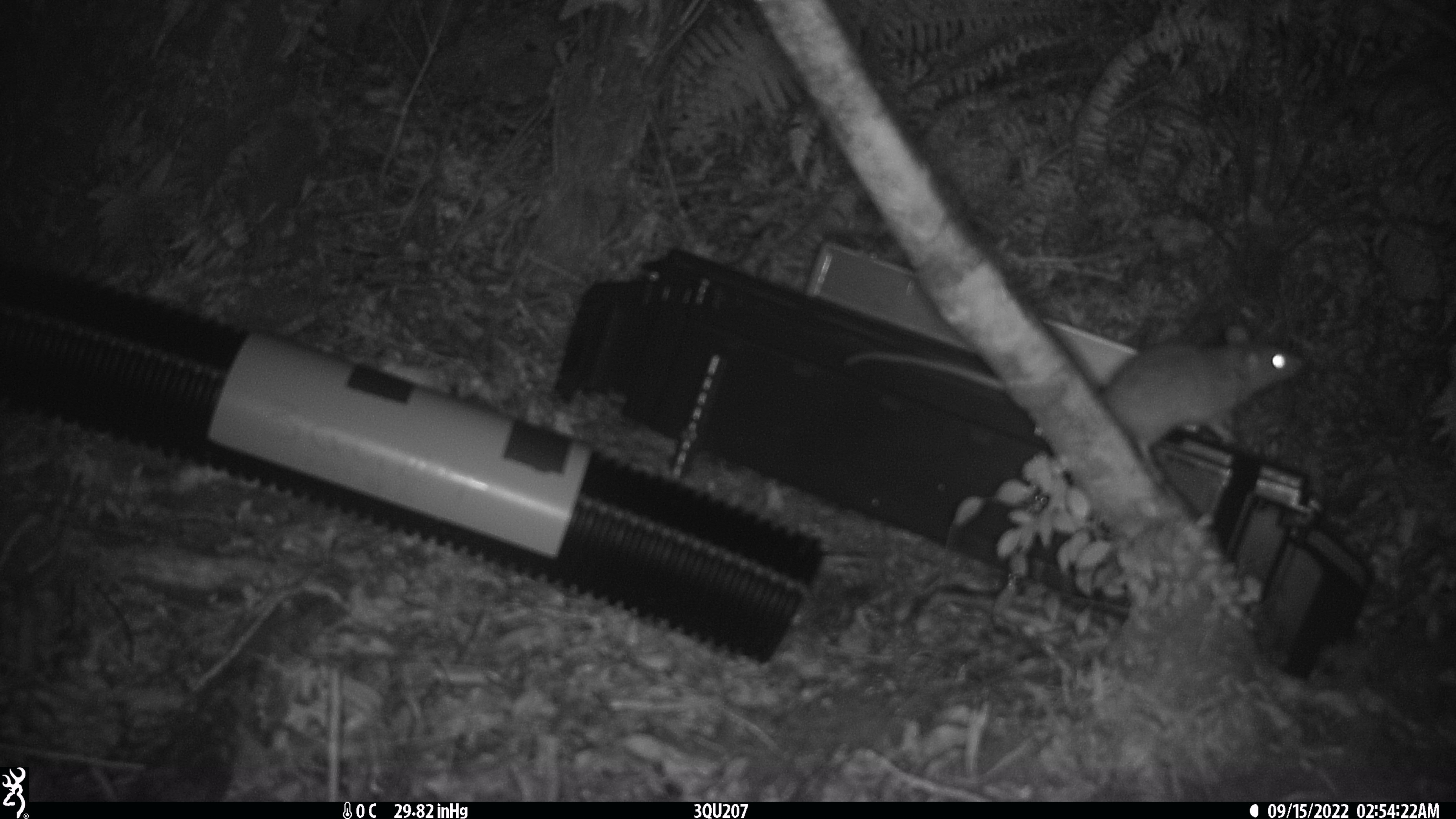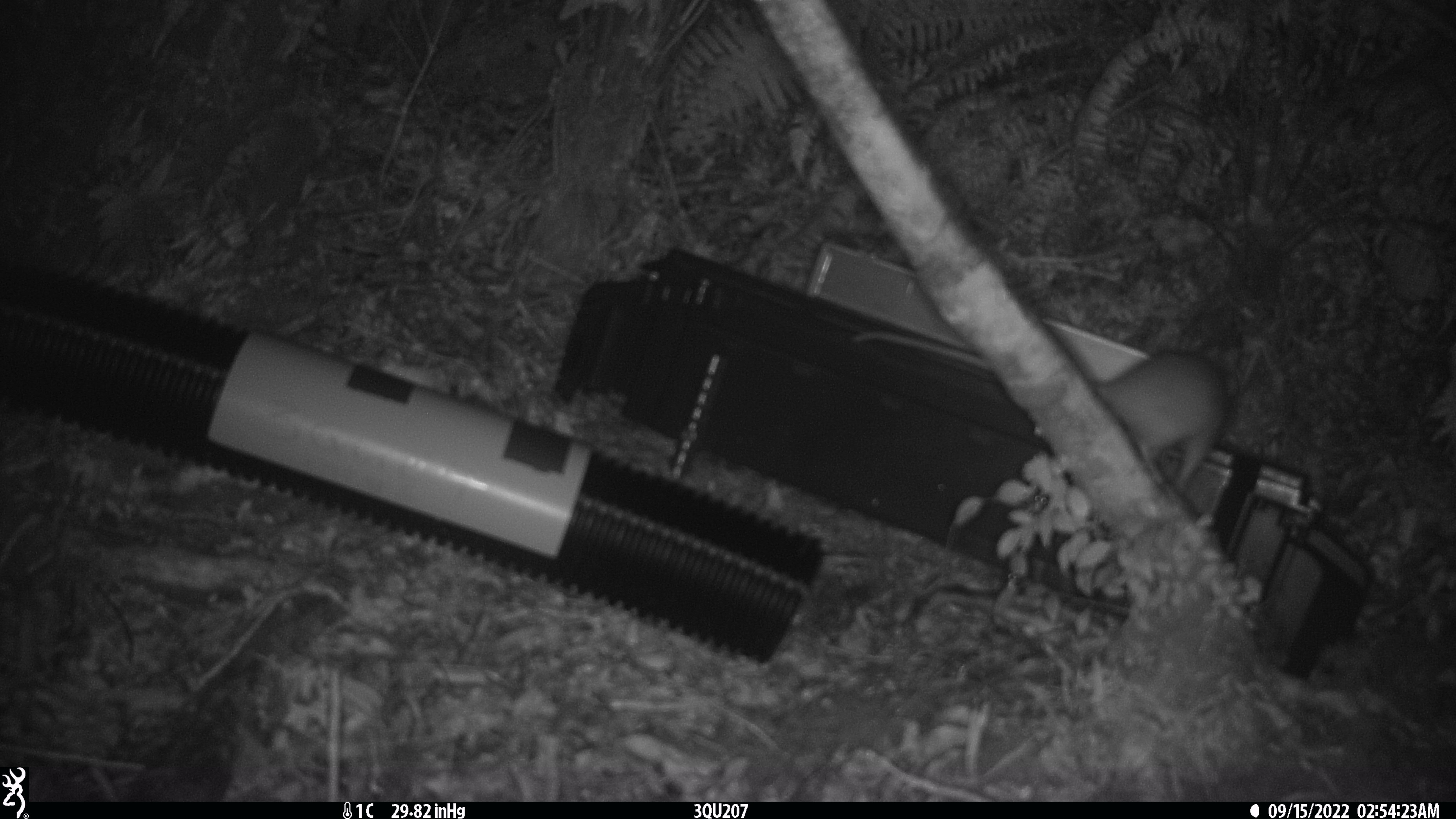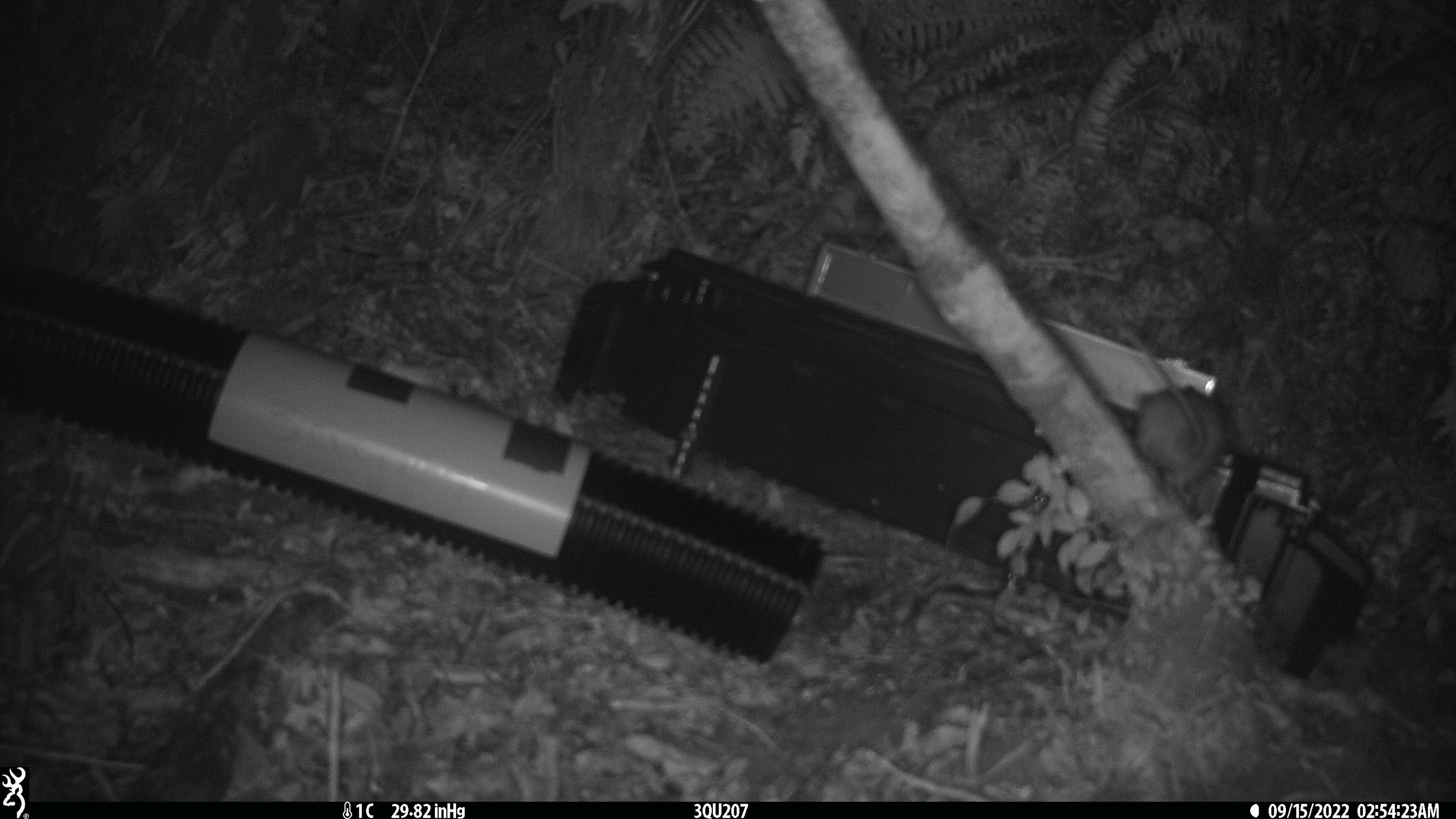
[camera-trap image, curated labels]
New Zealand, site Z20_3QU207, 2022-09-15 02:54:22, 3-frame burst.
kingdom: Animalia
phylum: Chordata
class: Mammalia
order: Rodentia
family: Muridae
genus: Rattus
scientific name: Rattus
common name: rat